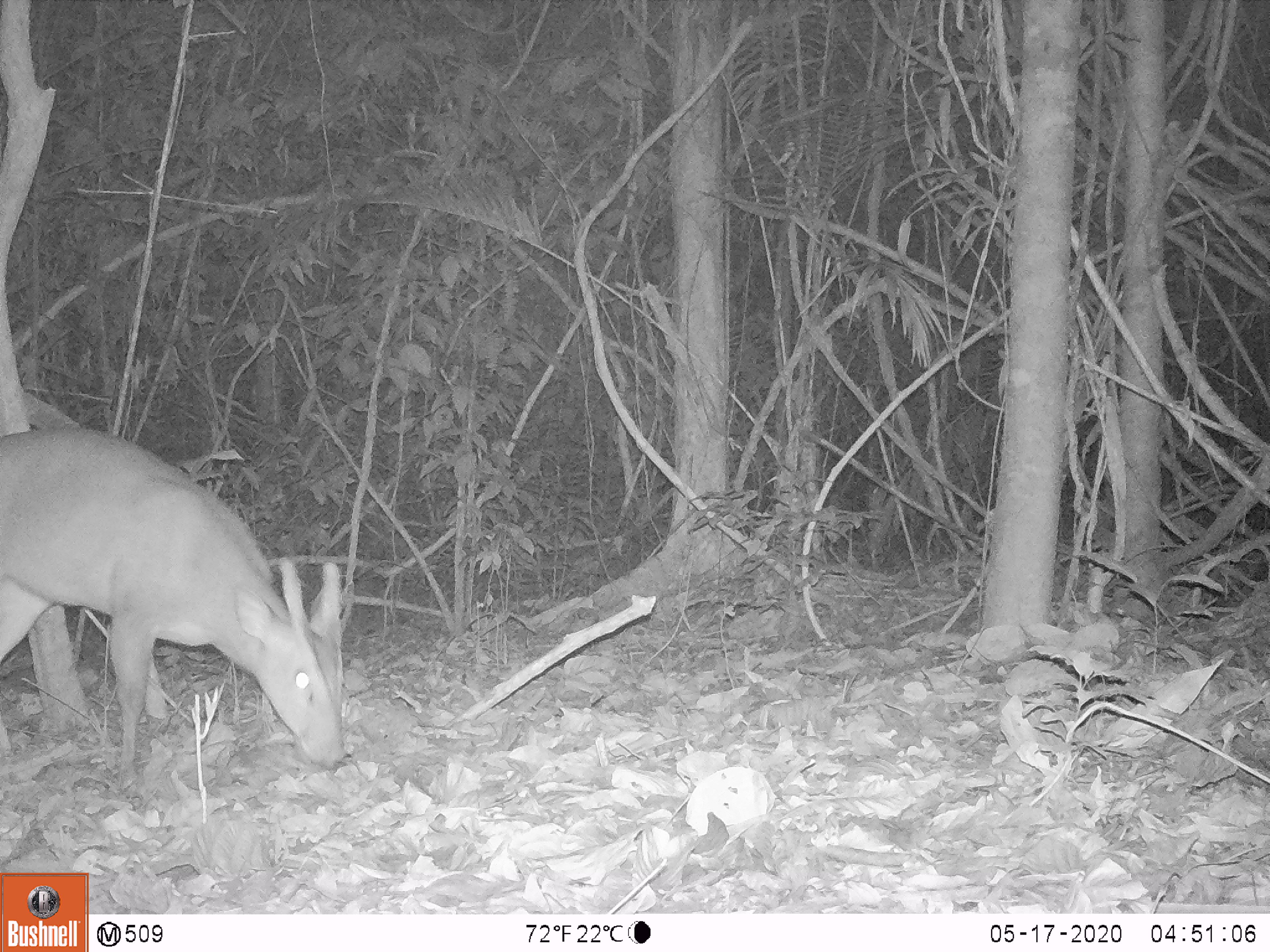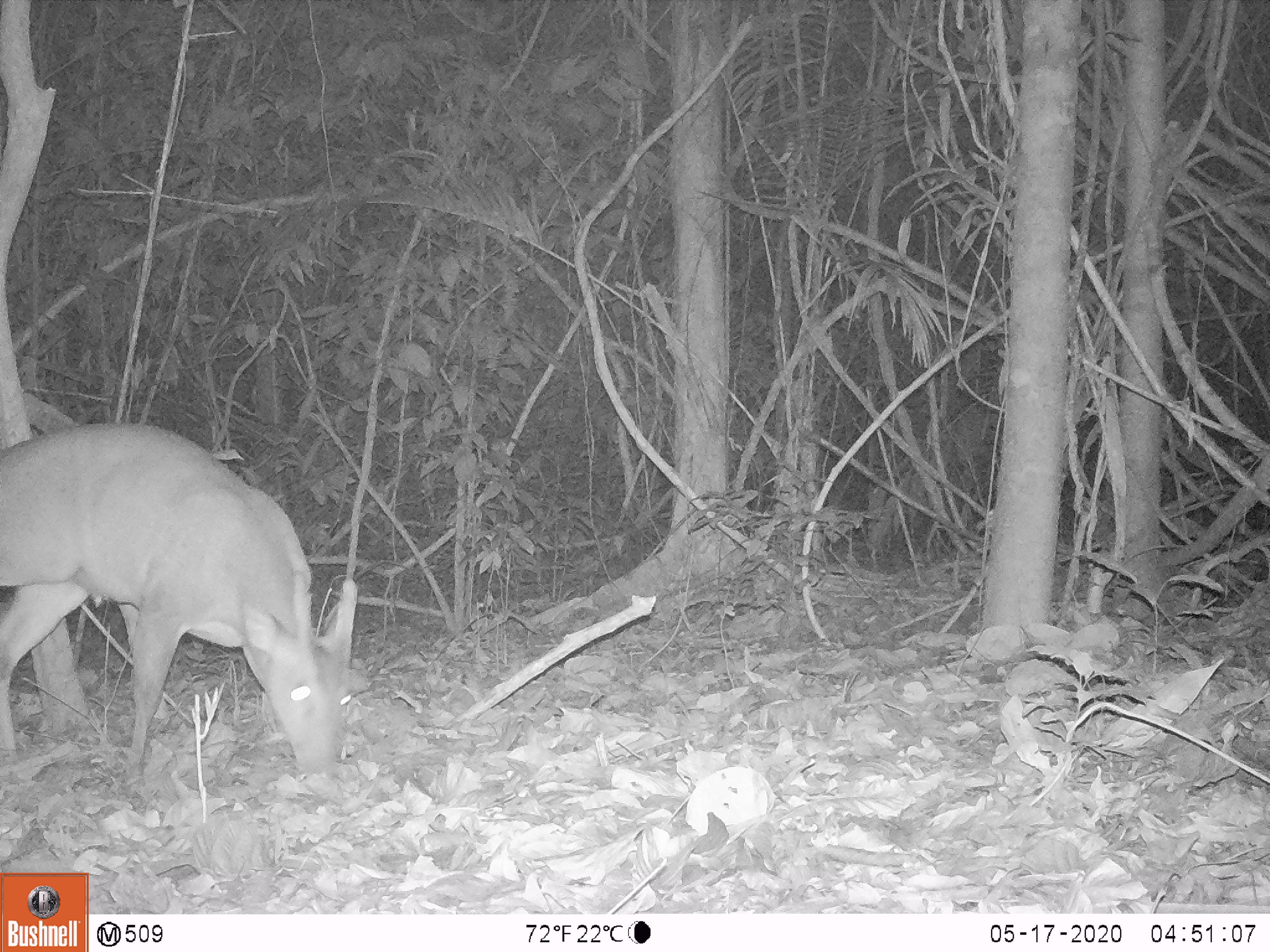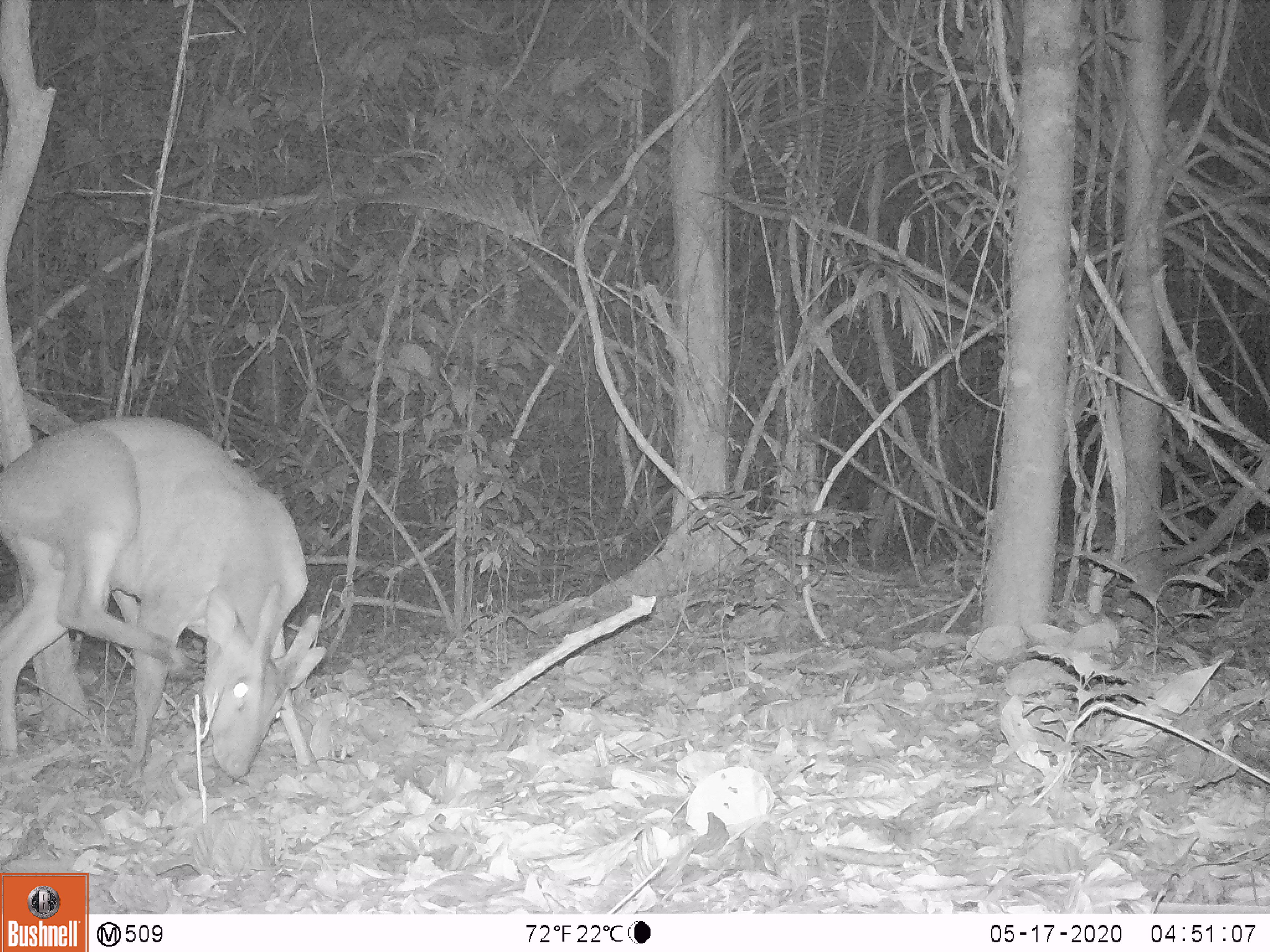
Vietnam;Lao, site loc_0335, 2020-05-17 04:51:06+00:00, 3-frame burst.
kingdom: Animalia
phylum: Chordata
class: Mammalia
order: Artiodactyla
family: Cervidae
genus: Muntiacus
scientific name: Muntiacus vuquangensis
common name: large-antlered muntjac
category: large antlered muntjac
Large antlered muntjac (large-antlered muntjac) (Muntiacus vuquangensis). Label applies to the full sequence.